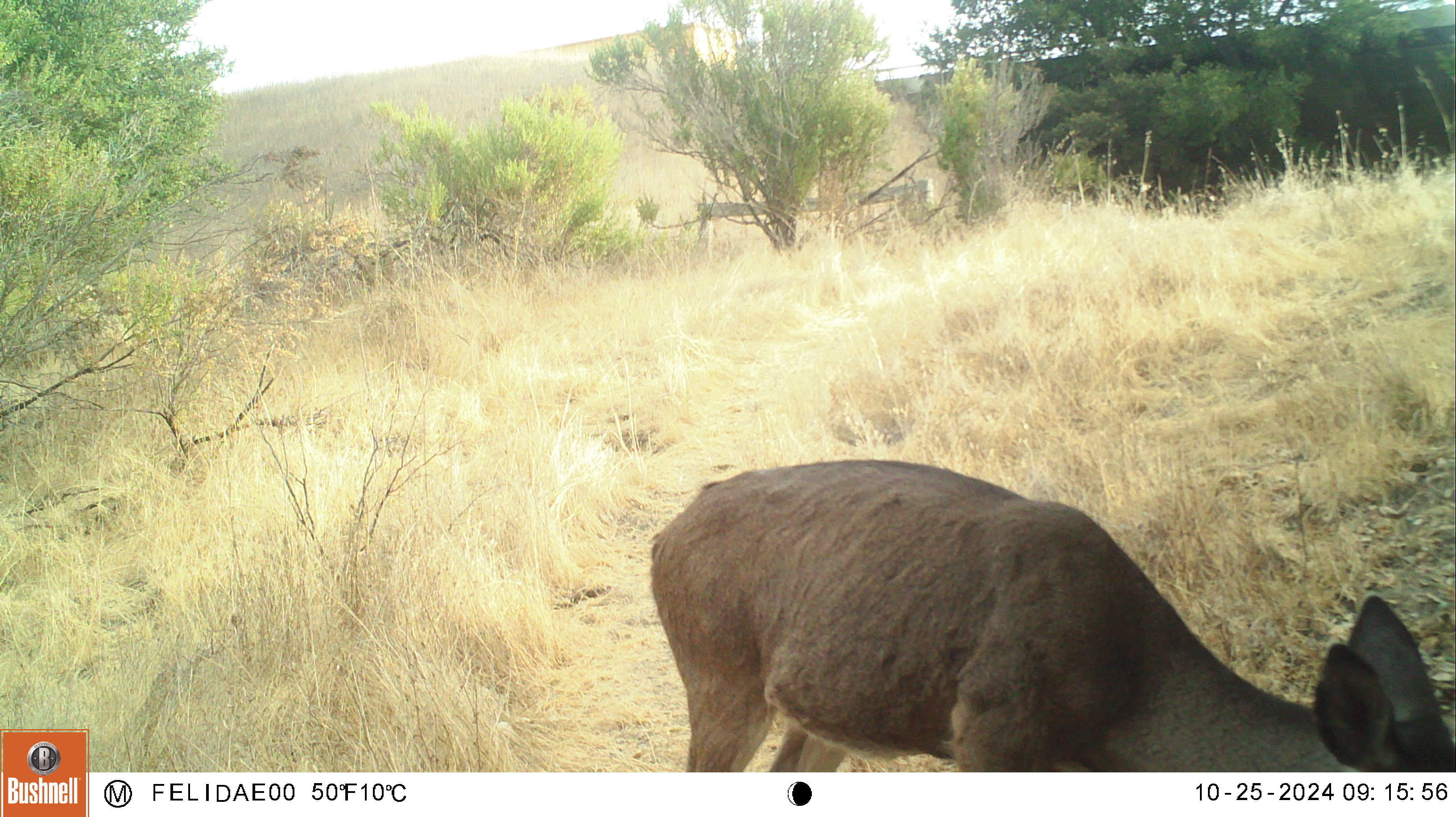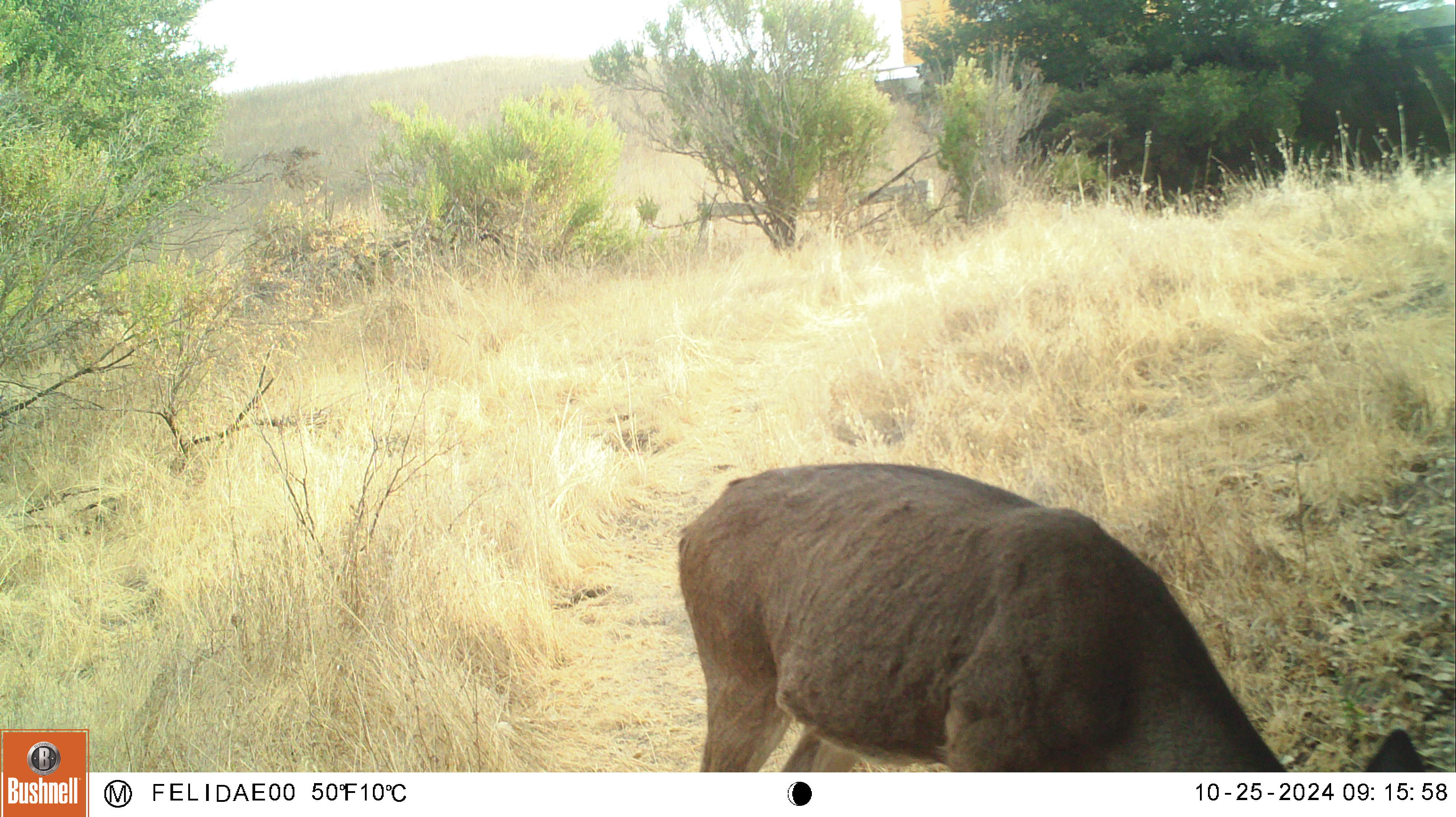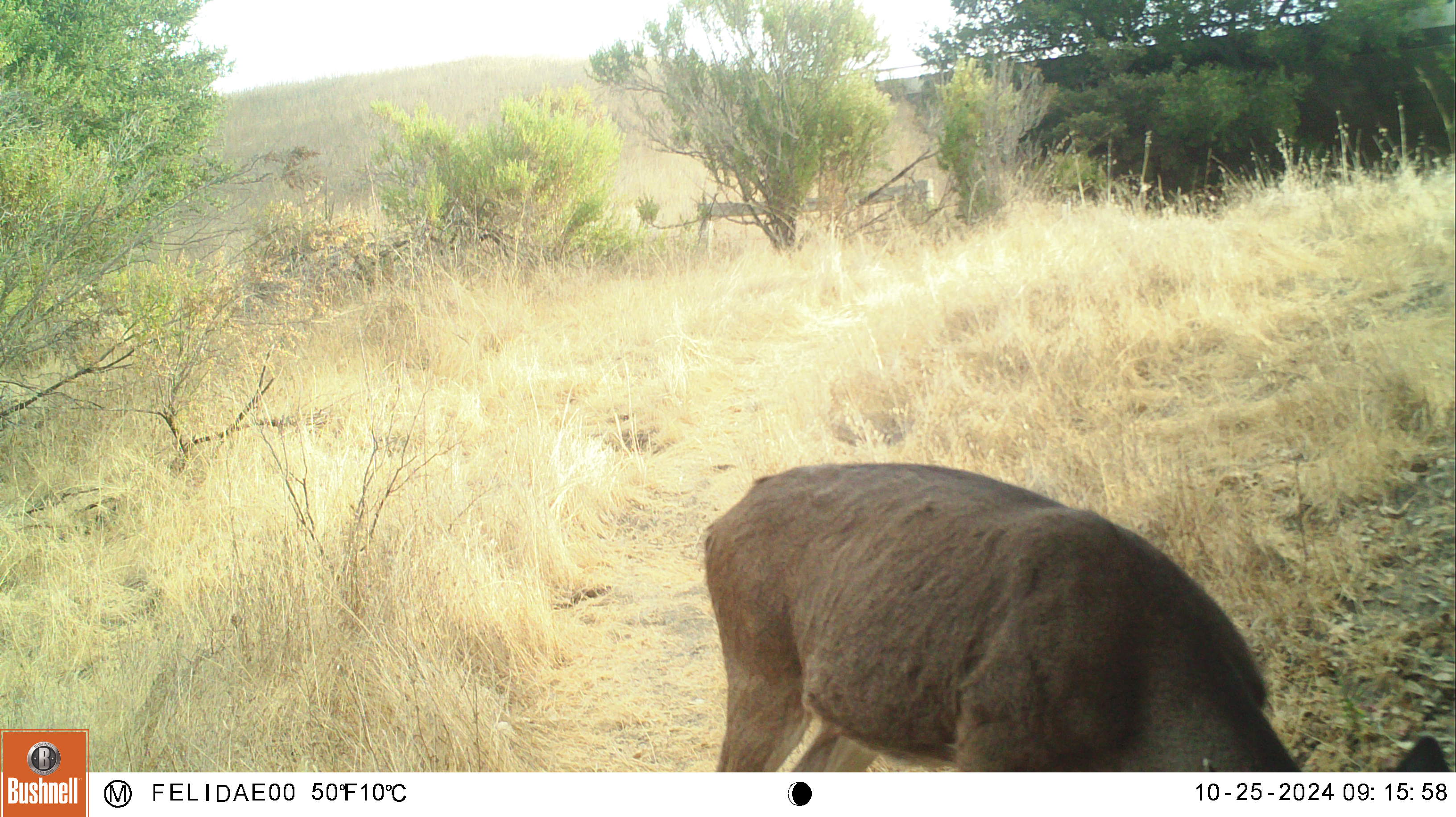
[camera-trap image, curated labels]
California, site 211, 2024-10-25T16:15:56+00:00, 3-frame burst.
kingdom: Animalia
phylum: Chordata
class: Mammalia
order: Artiodactyla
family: Cervidae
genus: Odocoileus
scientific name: Odocoileus hemionus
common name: mule deer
Mule deer (Odocoileus hemionus).